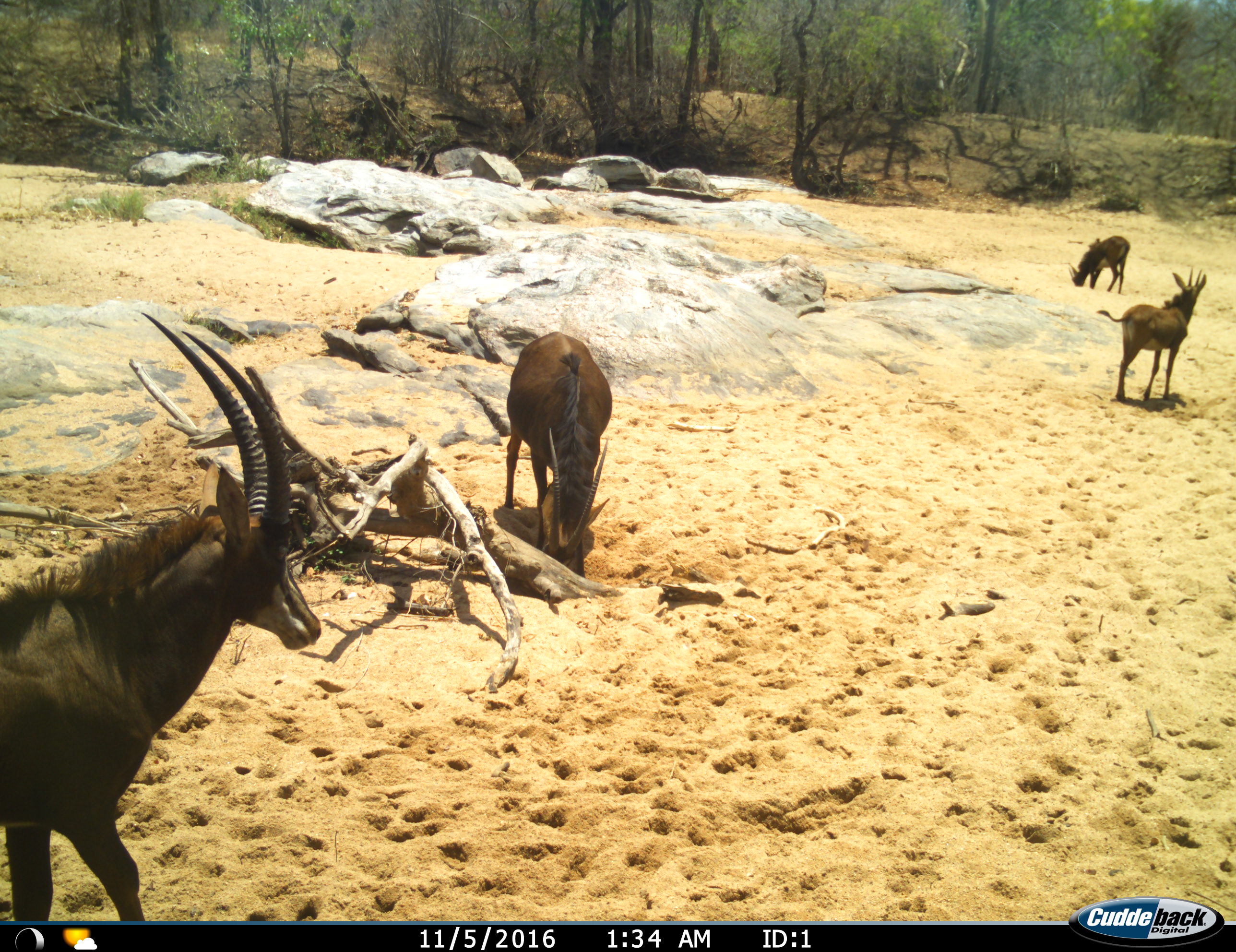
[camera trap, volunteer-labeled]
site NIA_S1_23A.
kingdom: Animalia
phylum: Chordata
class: Mammalia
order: Artiodactyla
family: Bovidae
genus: Hippotragus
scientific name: Hippotragus niger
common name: sable antelope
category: sable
Sable (sable antelope) (Hippotragus niger), count 4. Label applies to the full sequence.